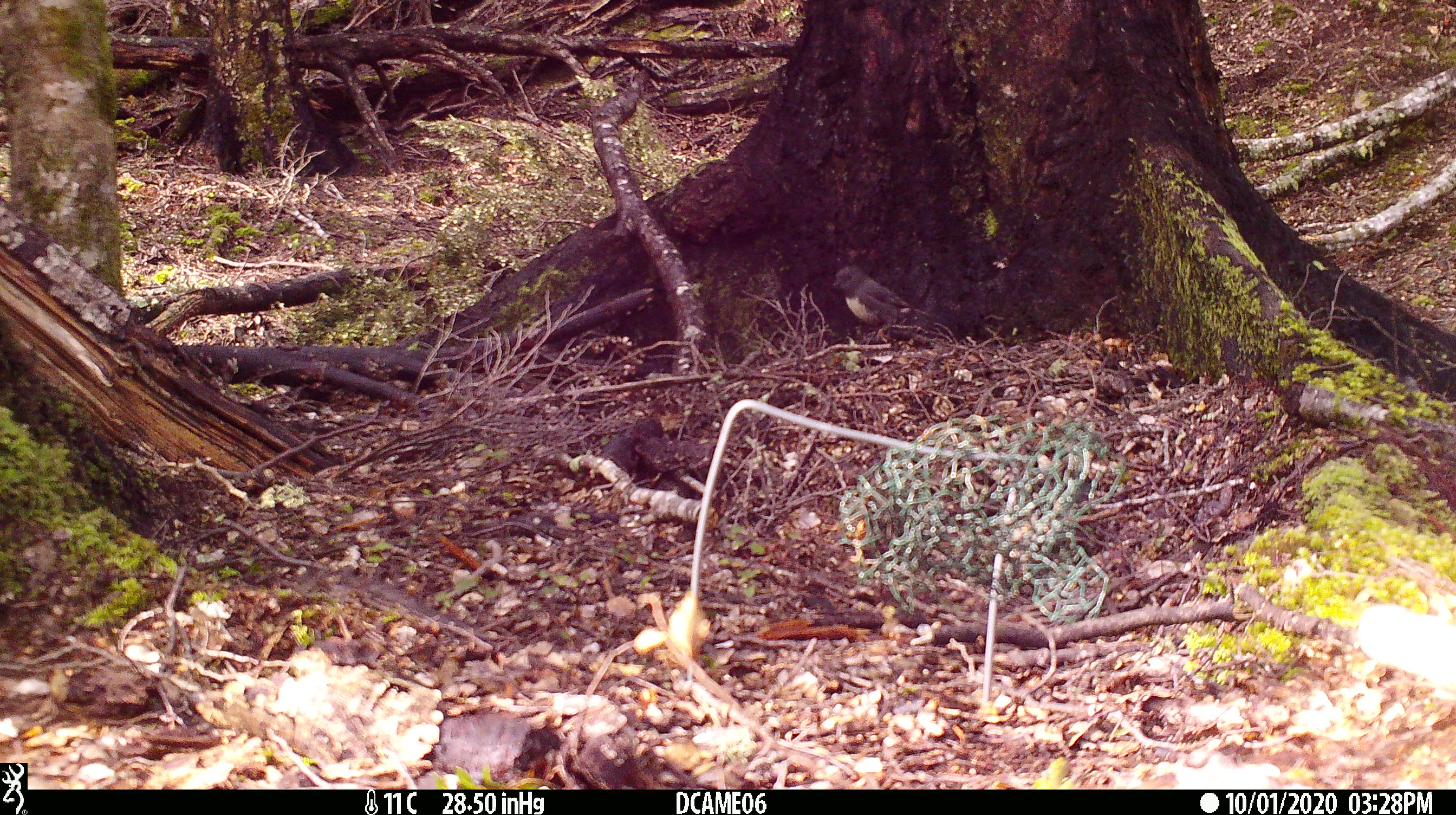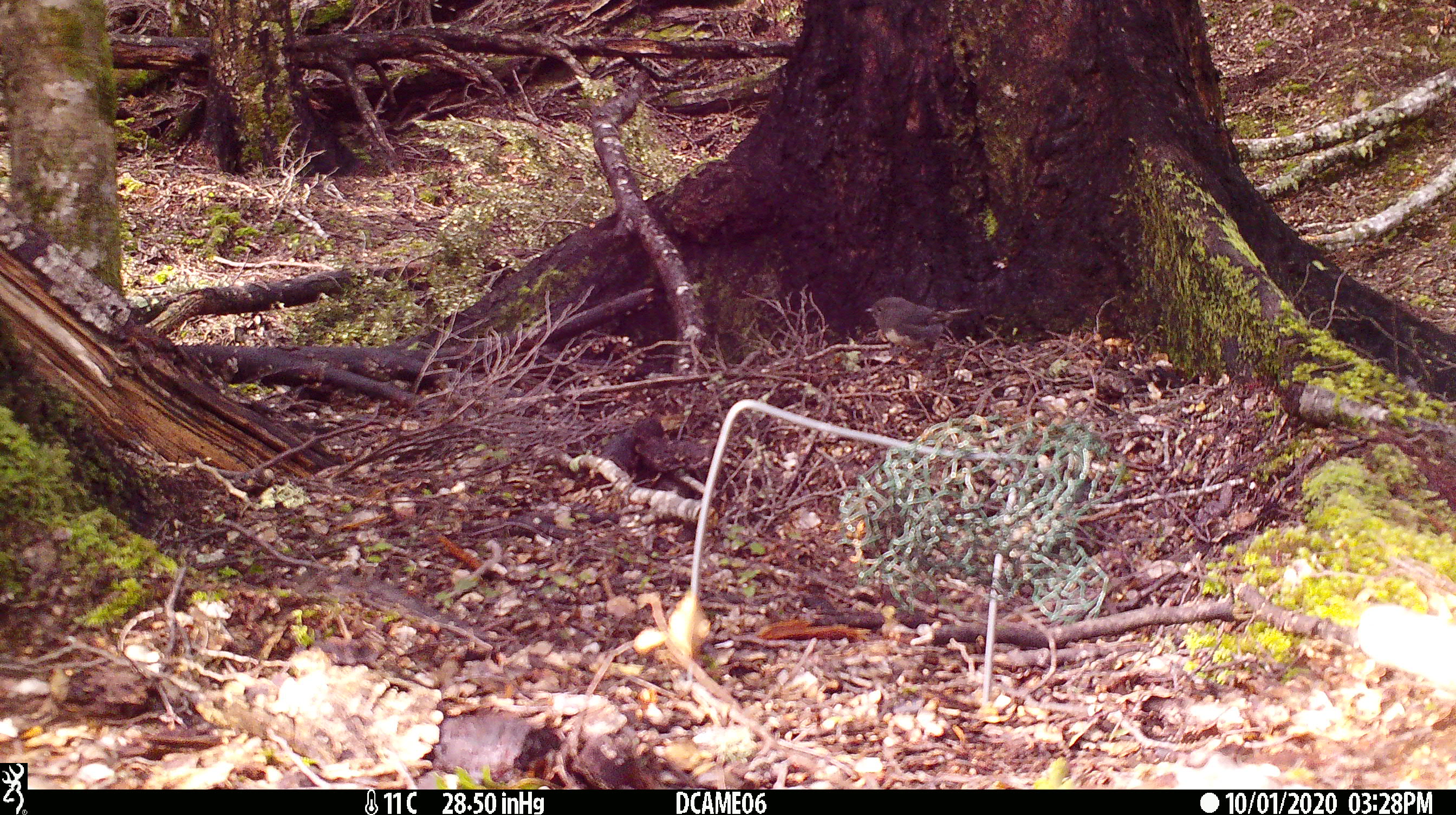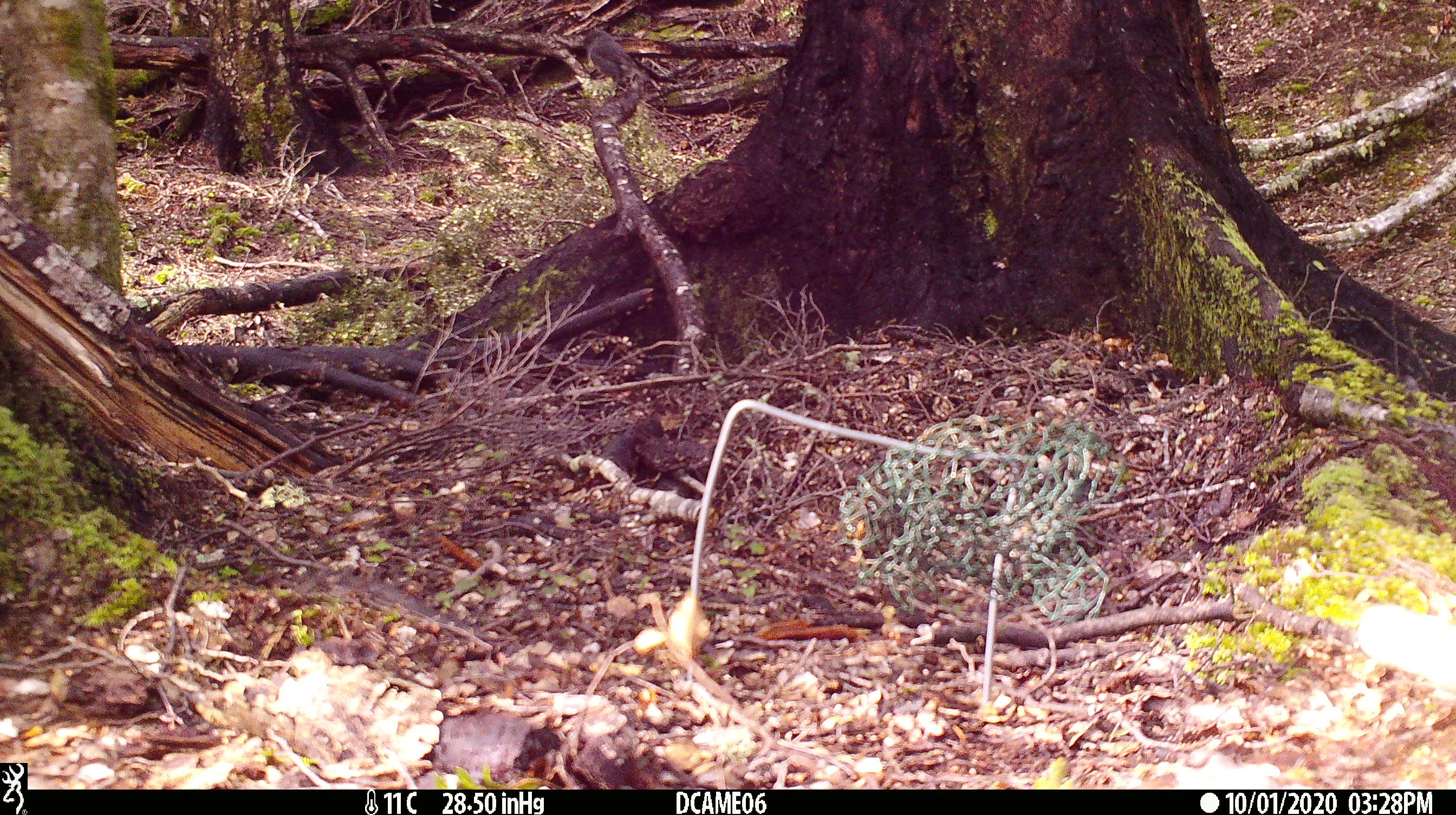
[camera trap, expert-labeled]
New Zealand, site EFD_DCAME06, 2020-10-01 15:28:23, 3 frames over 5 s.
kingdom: Animalia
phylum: Chordata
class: Aves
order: Passeriformes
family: Petroicidae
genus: Petroica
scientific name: Petroica australis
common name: new zealand robin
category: robin